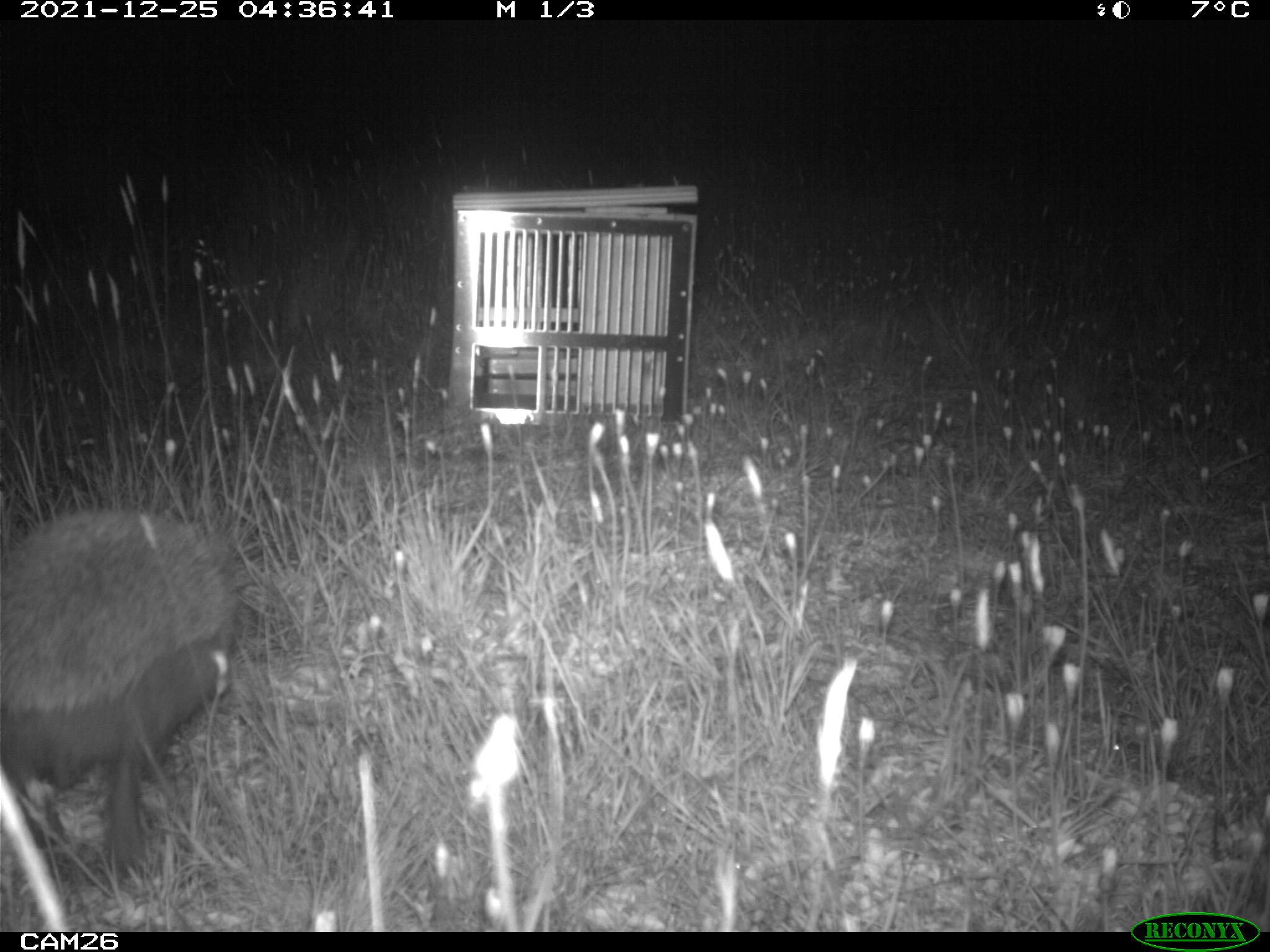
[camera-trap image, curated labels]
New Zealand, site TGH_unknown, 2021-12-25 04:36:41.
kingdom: Animalia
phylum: Chordata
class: Mammalia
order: Eulipotyphla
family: Erinaceidae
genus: Erinaceus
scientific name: Erinaceus europaeus europaeus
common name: european hedgehog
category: hedgehog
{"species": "hedgehog (european hedgehog) (Erinaceus europaeus europaeus)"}